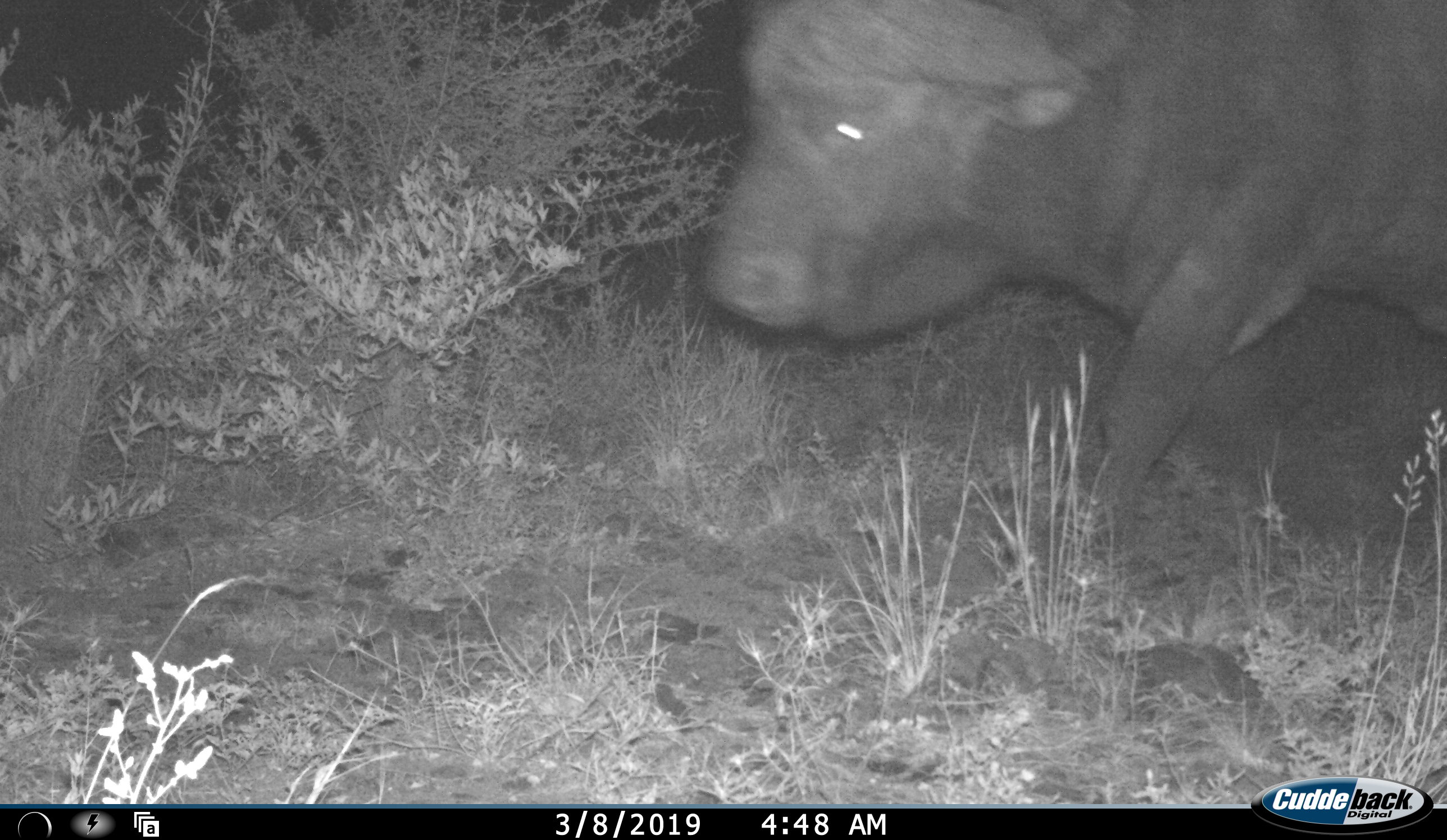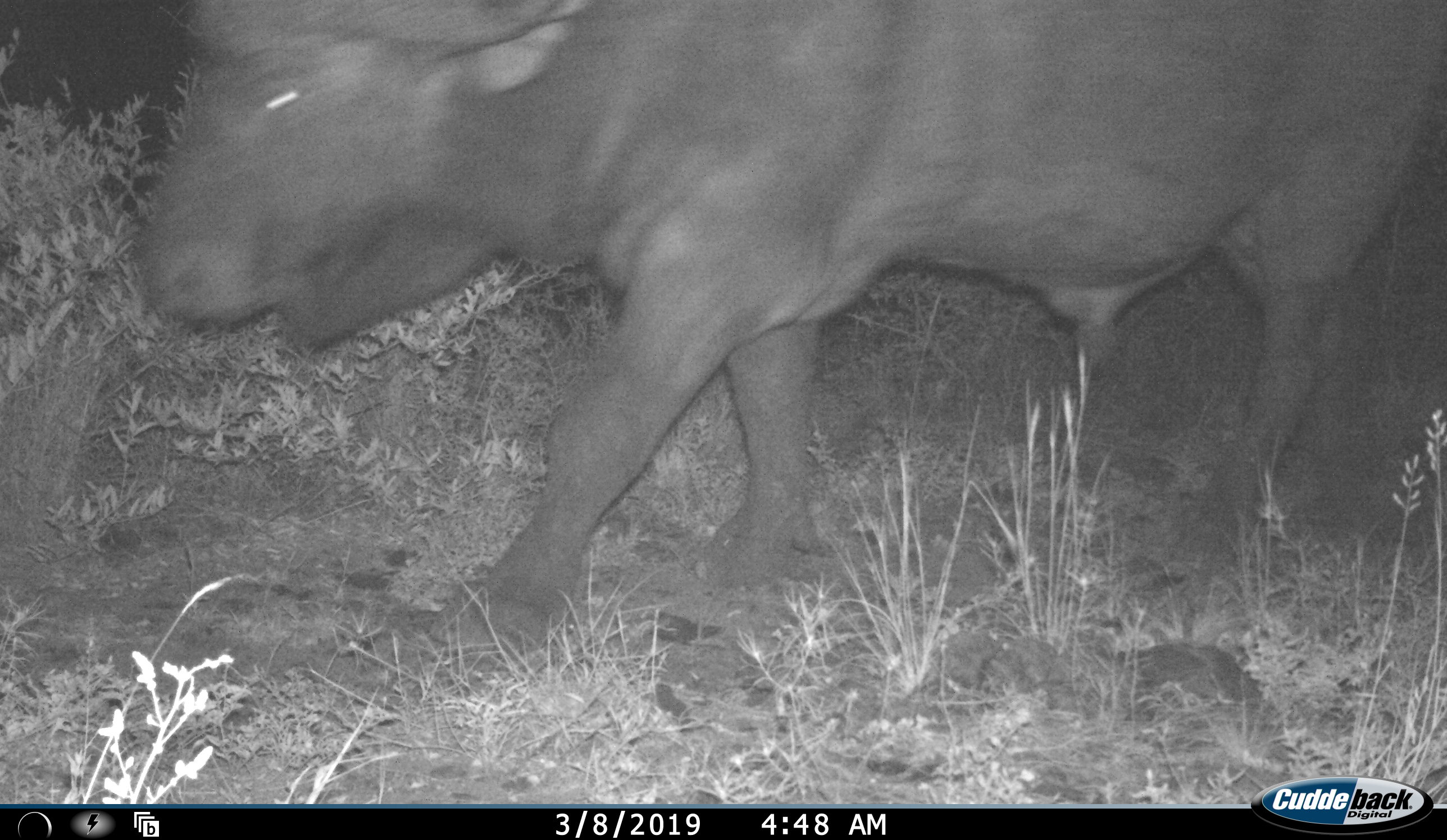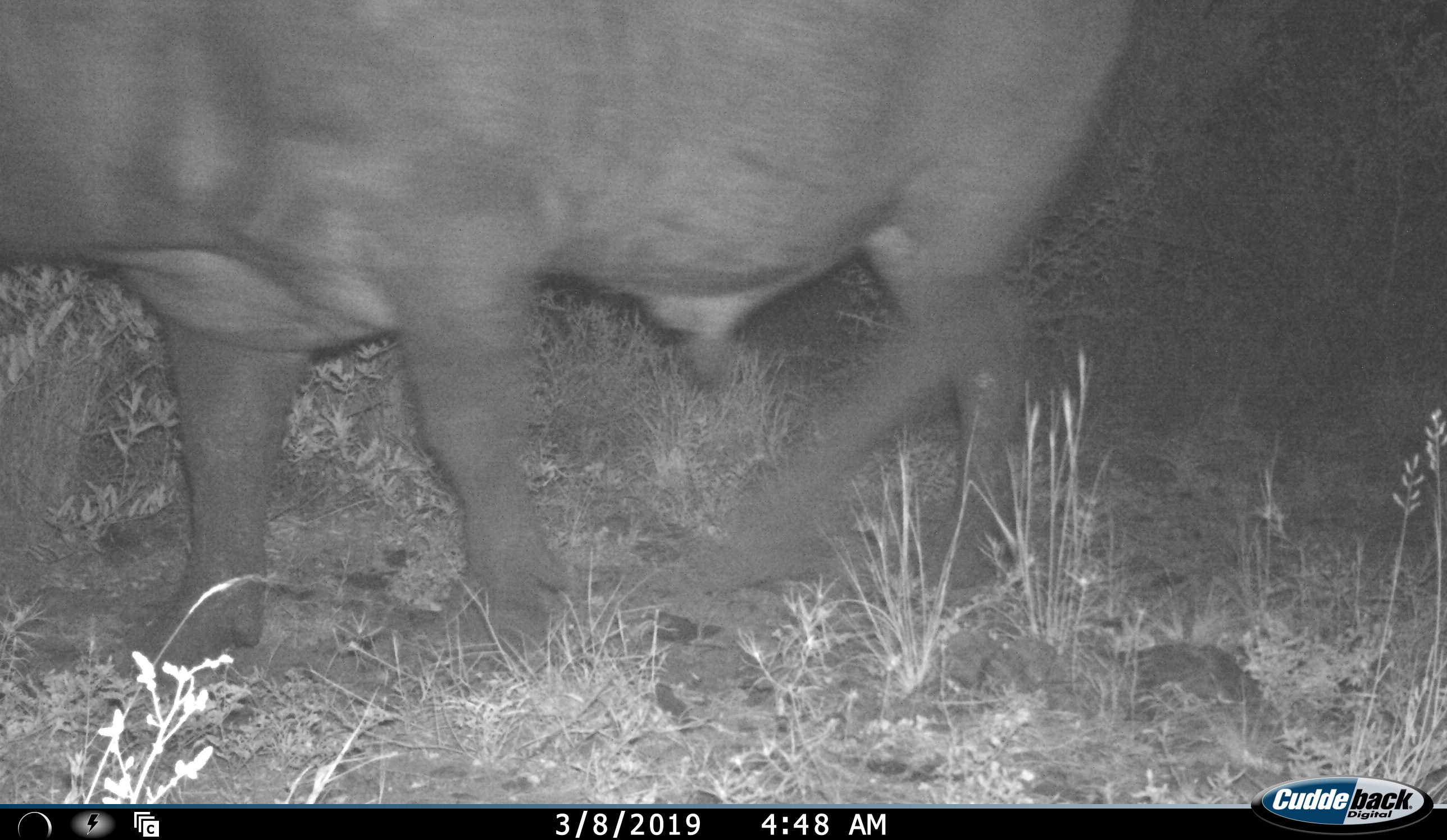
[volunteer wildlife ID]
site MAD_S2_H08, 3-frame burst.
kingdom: Animalia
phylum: Chordata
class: Mammalia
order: Artiodactyla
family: Bovidae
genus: Syncerus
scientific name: Syncerus caffer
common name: african buffalo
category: buffalo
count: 1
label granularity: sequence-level